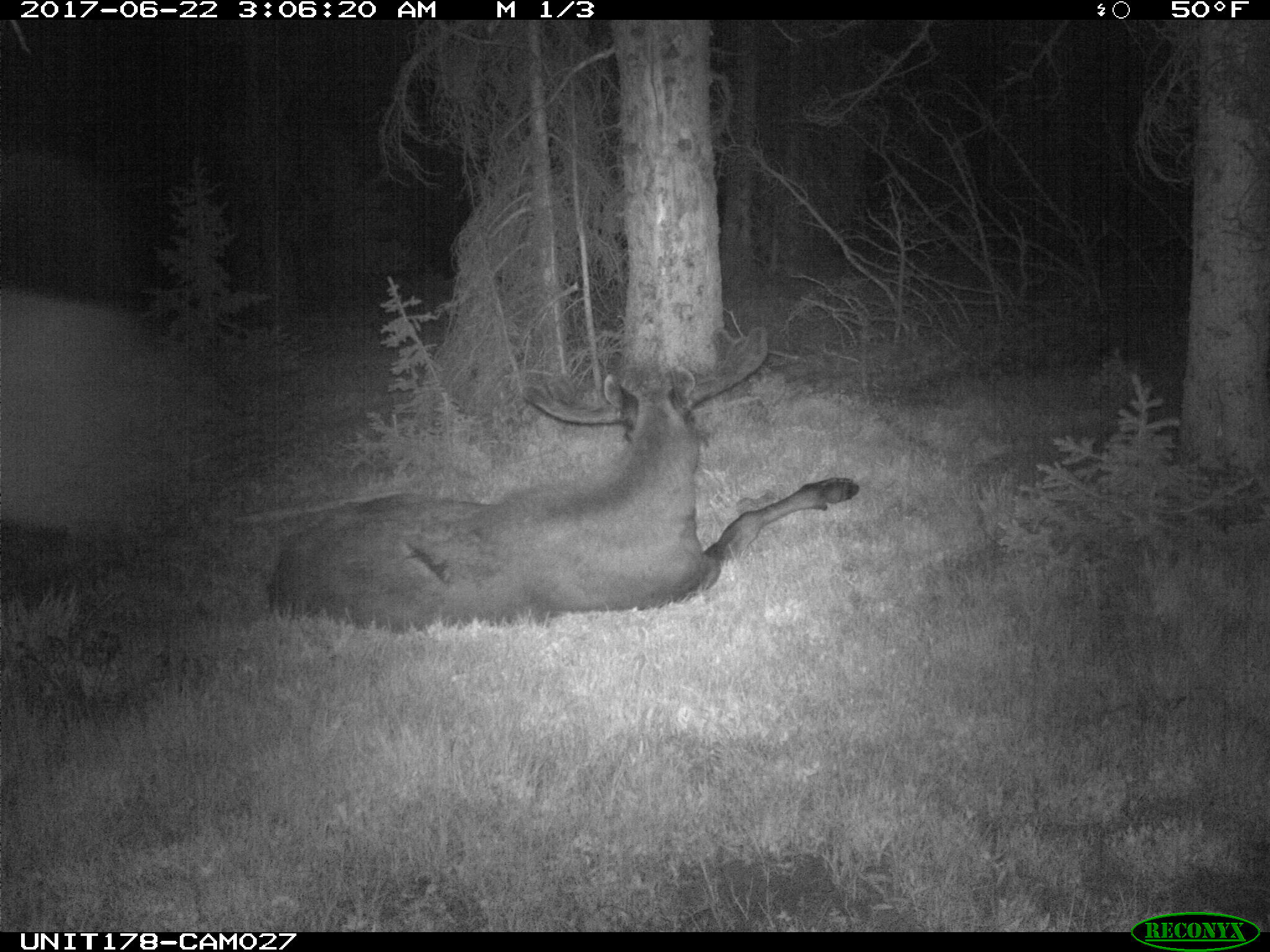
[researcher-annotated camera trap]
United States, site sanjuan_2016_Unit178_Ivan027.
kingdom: Animalia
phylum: Chordata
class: Mammalia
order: Artiodactyla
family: Cervidae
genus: Alces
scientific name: Alces alces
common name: moose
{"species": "Alces alces (moose)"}